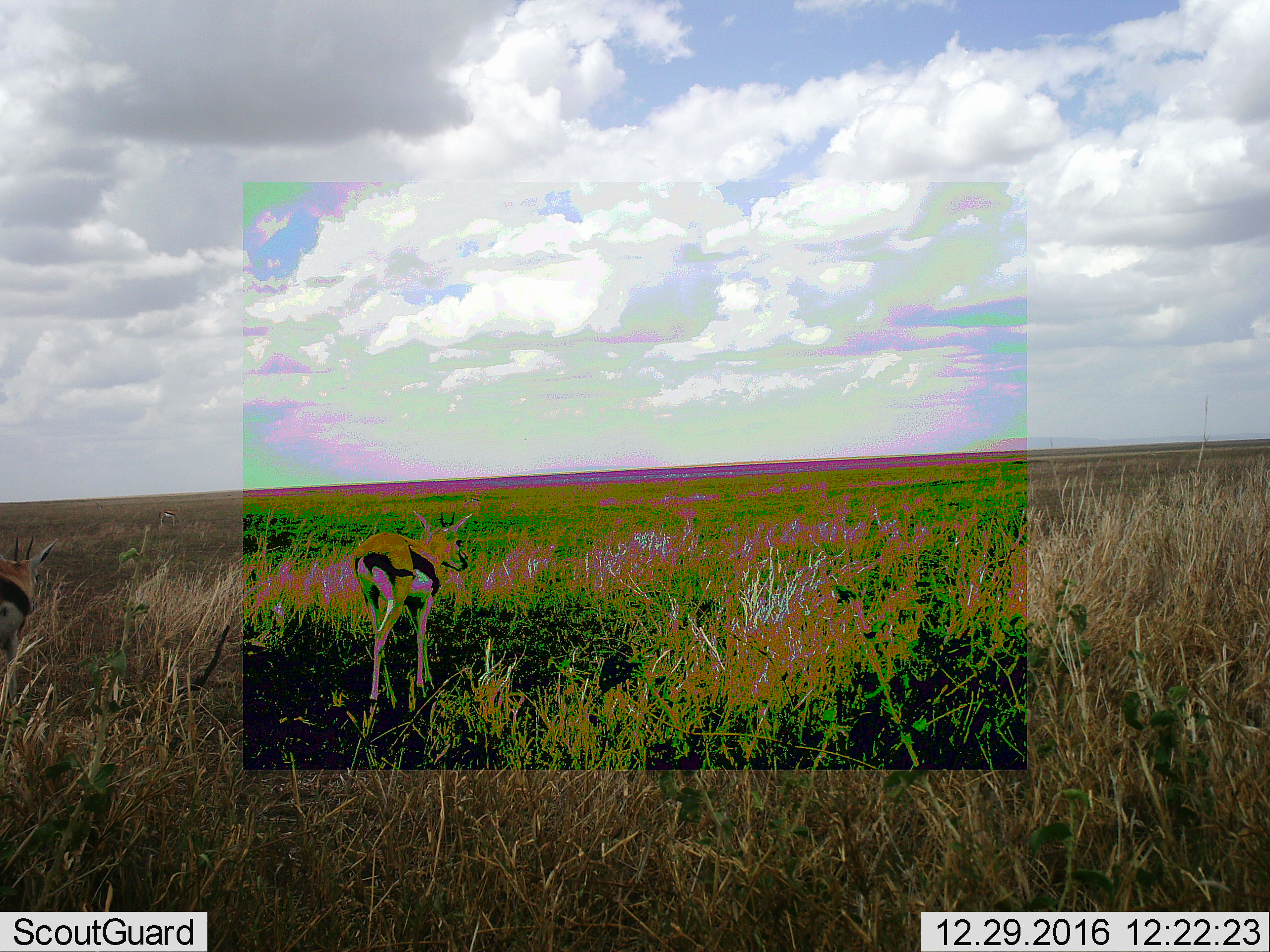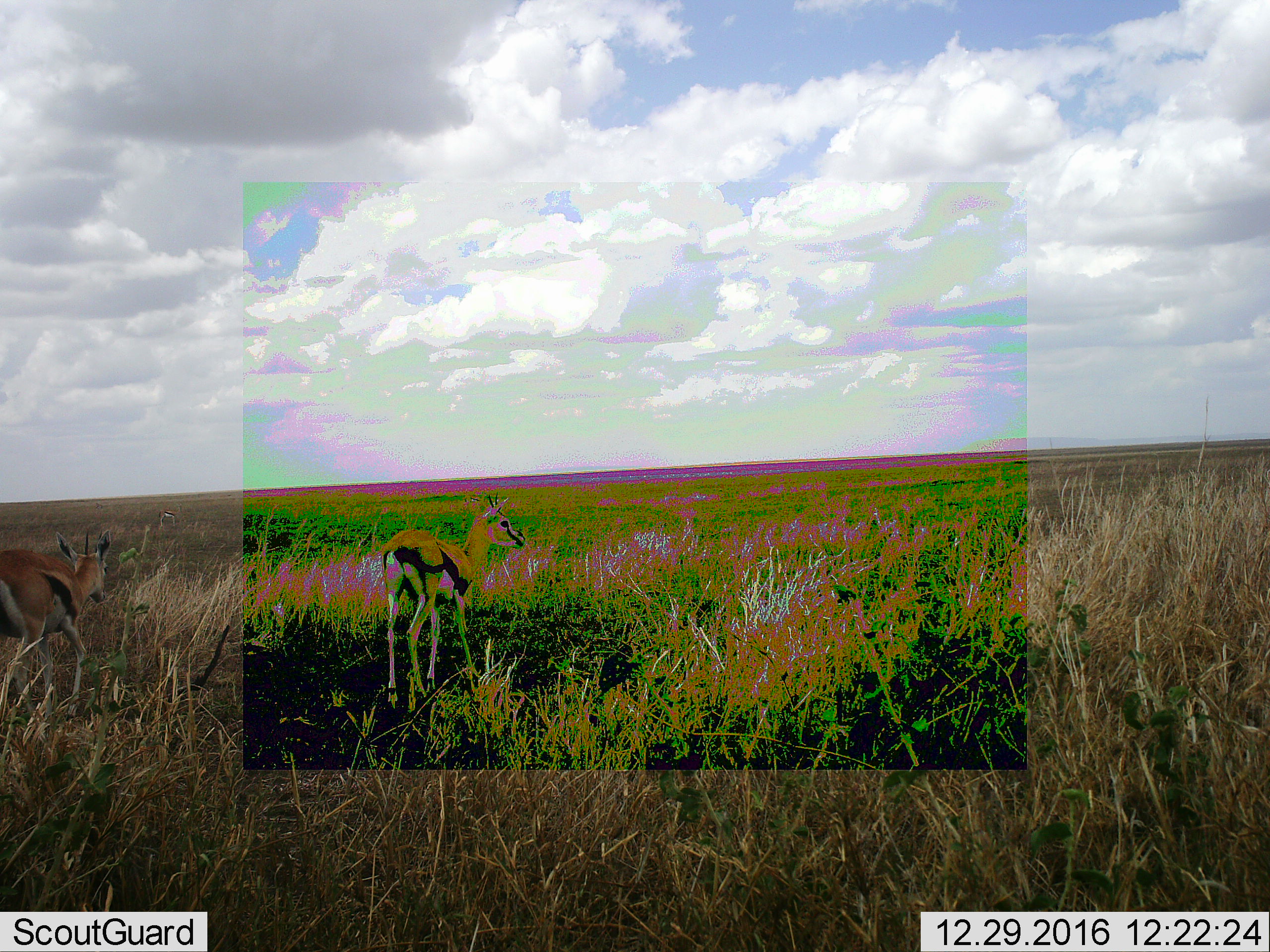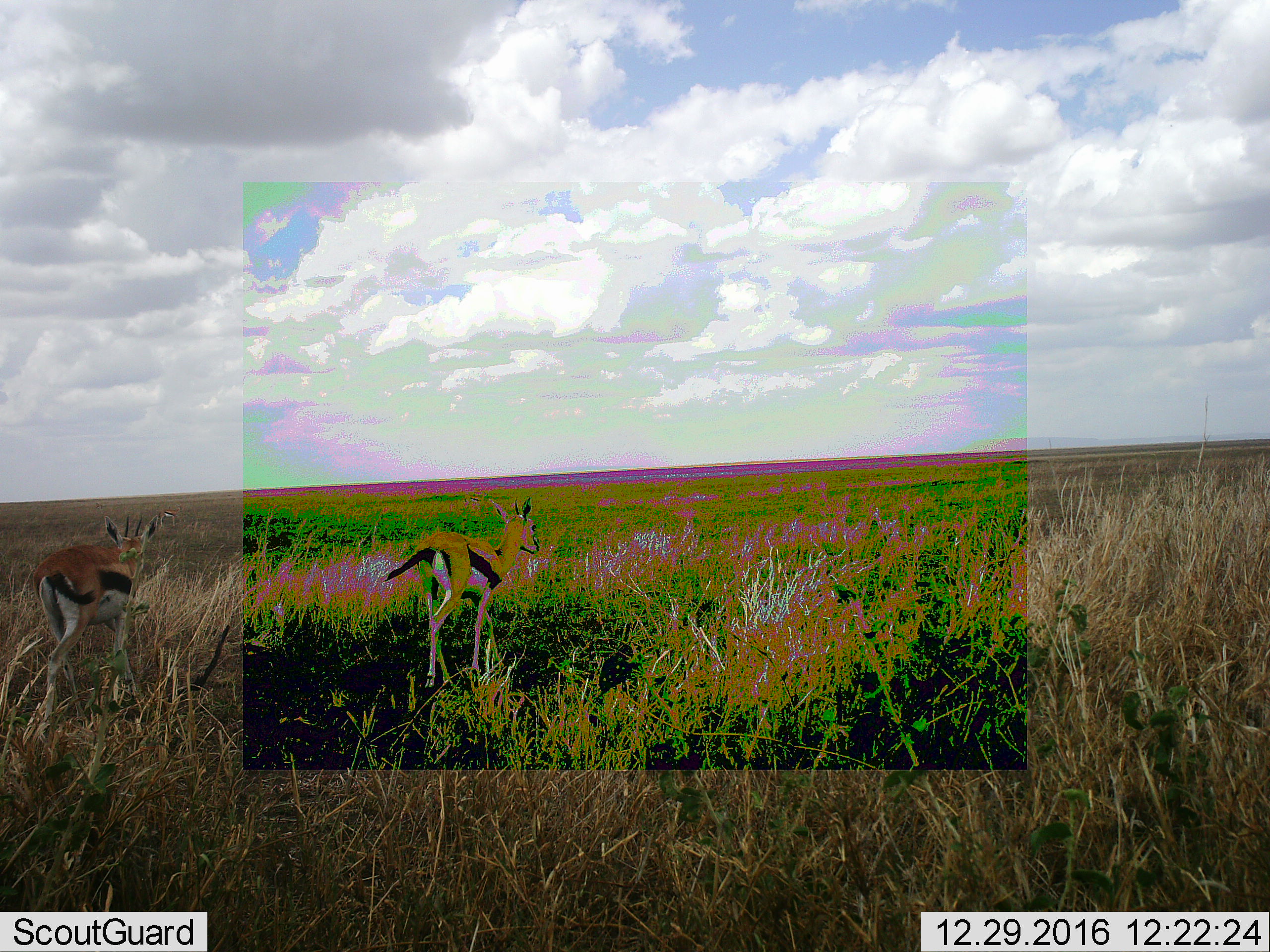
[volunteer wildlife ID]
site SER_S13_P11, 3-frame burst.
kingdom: Animalia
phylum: Chordata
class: Mammalia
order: Artiodactyla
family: Bovidae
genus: Eudorcas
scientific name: Eudorcas thomsonii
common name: thomson's gazelle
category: gazellethomsons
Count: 2.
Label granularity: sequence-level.